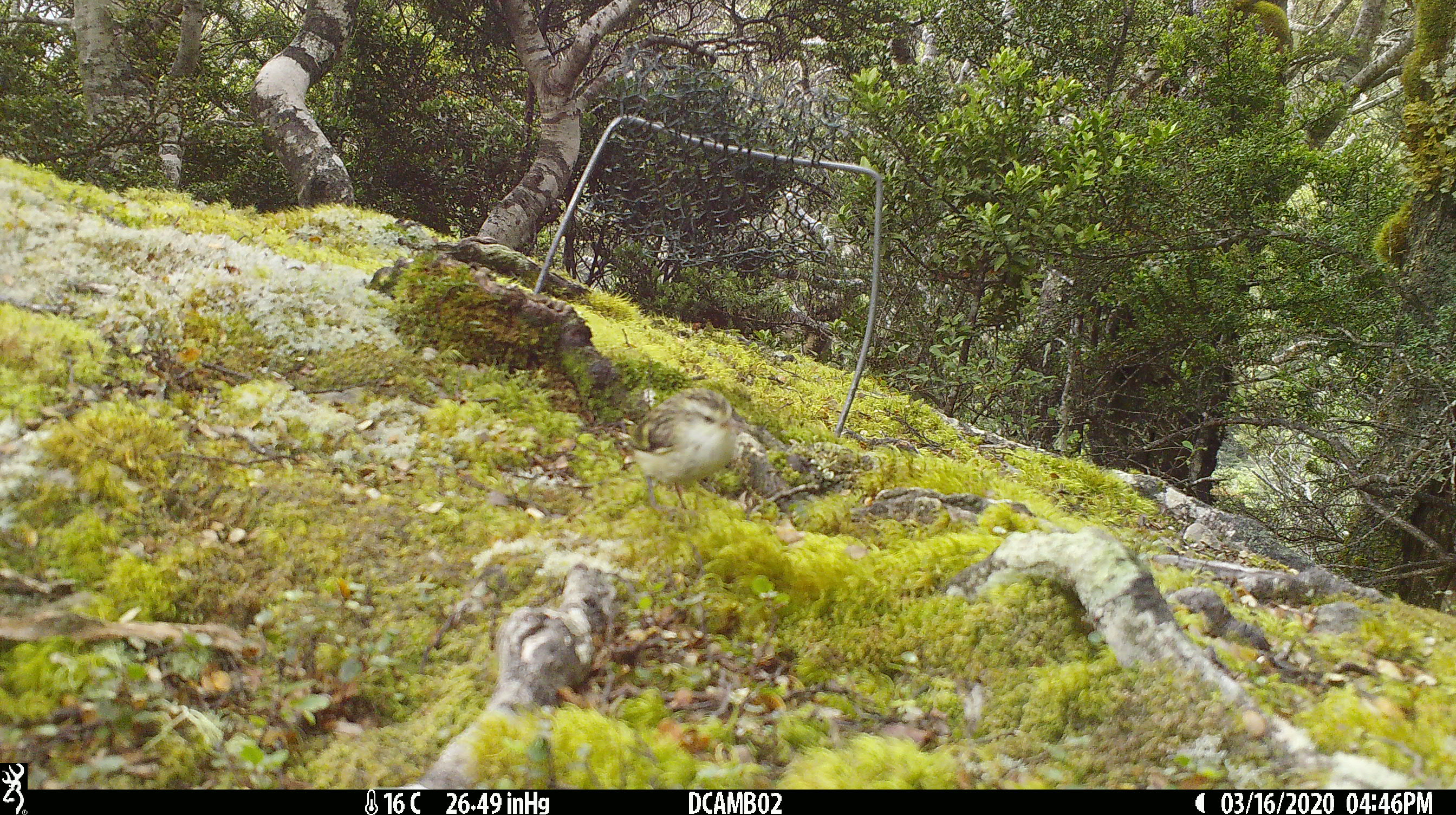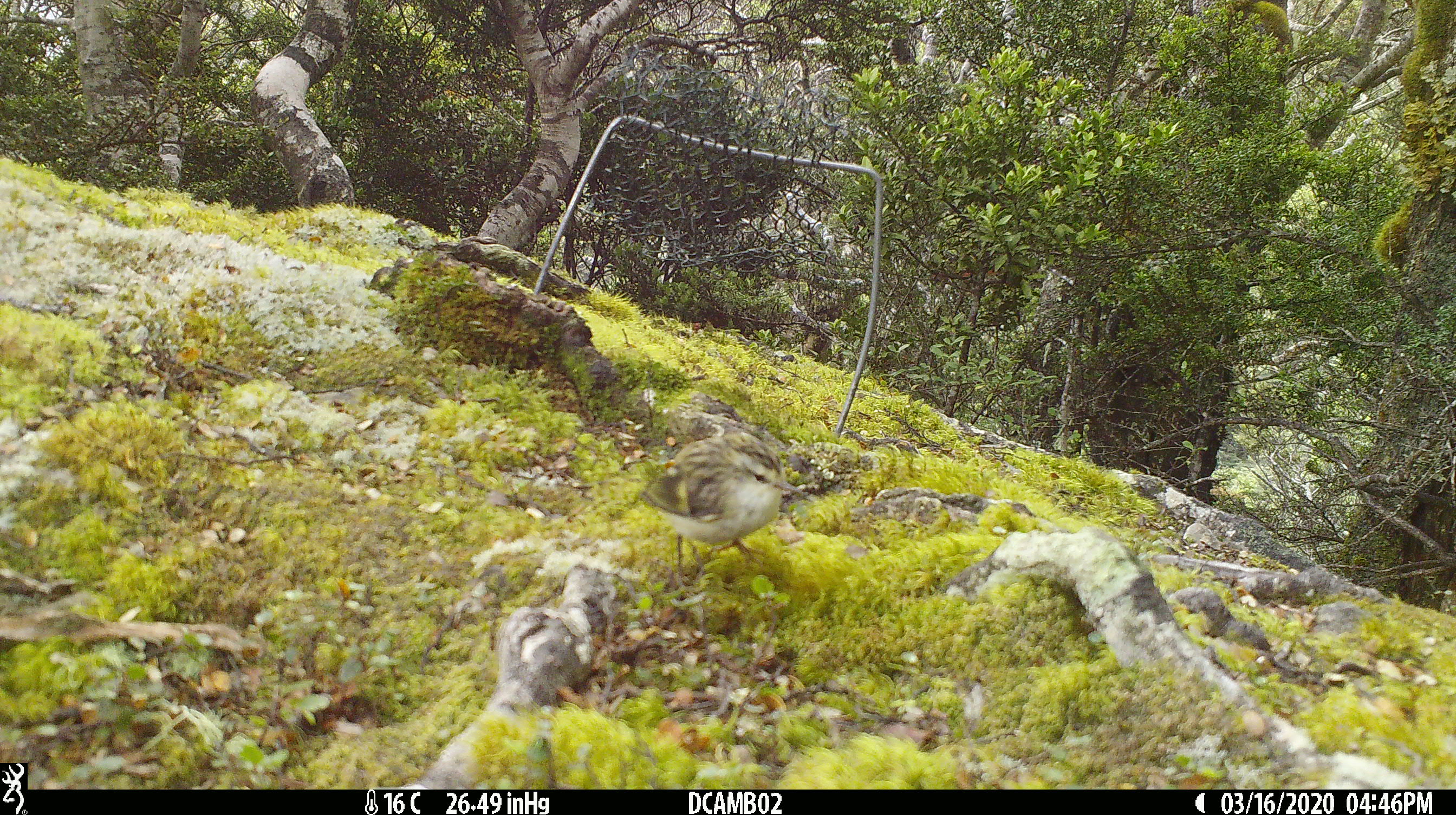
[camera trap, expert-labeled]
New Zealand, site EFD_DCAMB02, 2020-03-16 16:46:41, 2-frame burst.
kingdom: Animalia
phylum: Chordata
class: Aves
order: Passeriformes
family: Acanthisittidae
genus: Acanthisitta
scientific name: Acanthisitta chloris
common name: rifleman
Rifleman (Acanthisitta chloris).